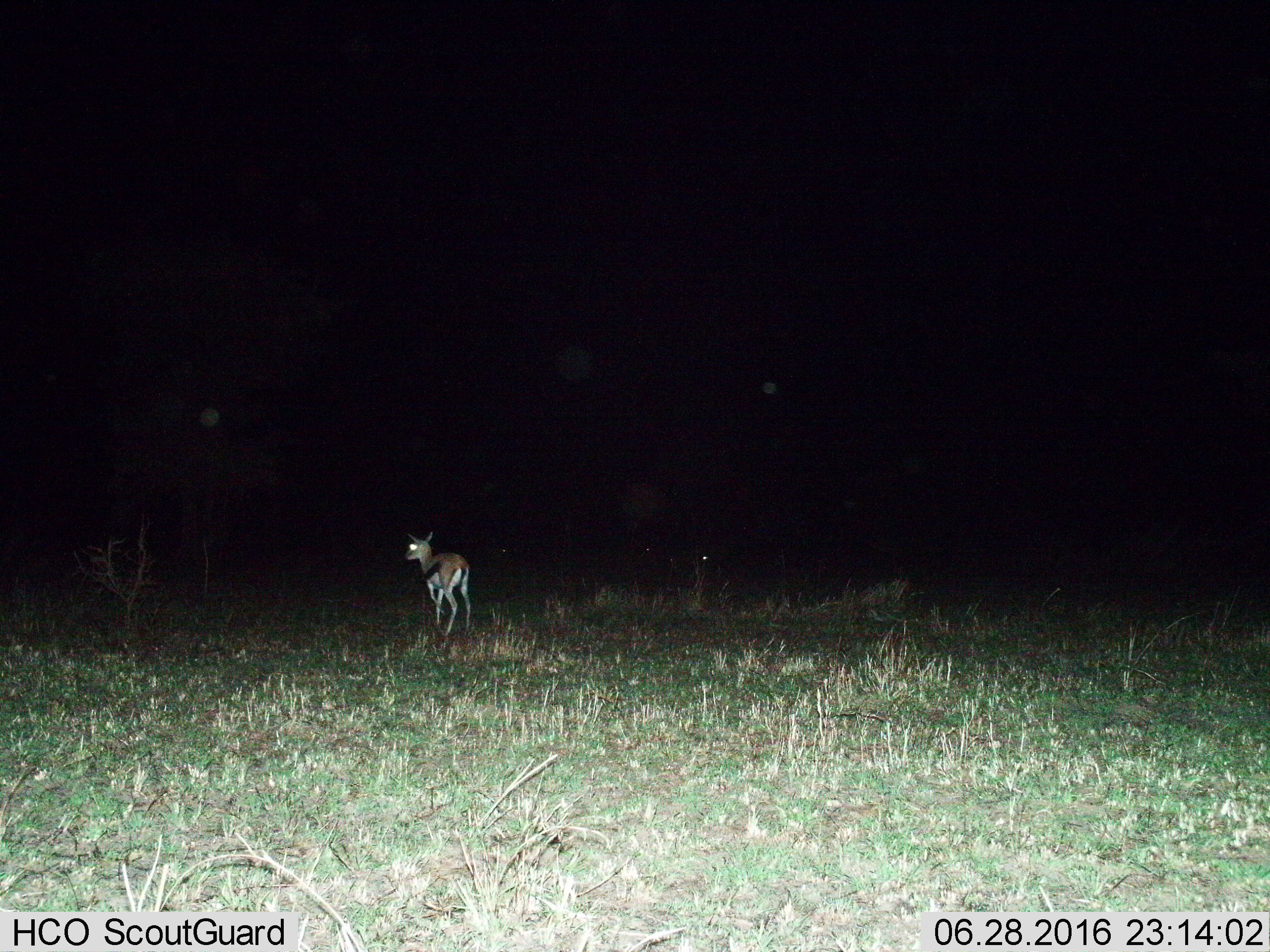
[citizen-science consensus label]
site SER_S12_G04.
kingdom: Animalia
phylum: Chordata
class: Mammalia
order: Artiodactyla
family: Bovidae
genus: Eudorcas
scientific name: Eudorcas thomsonii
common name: thomson's gazelle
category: gazellethomsons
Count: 1.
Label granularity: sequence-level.